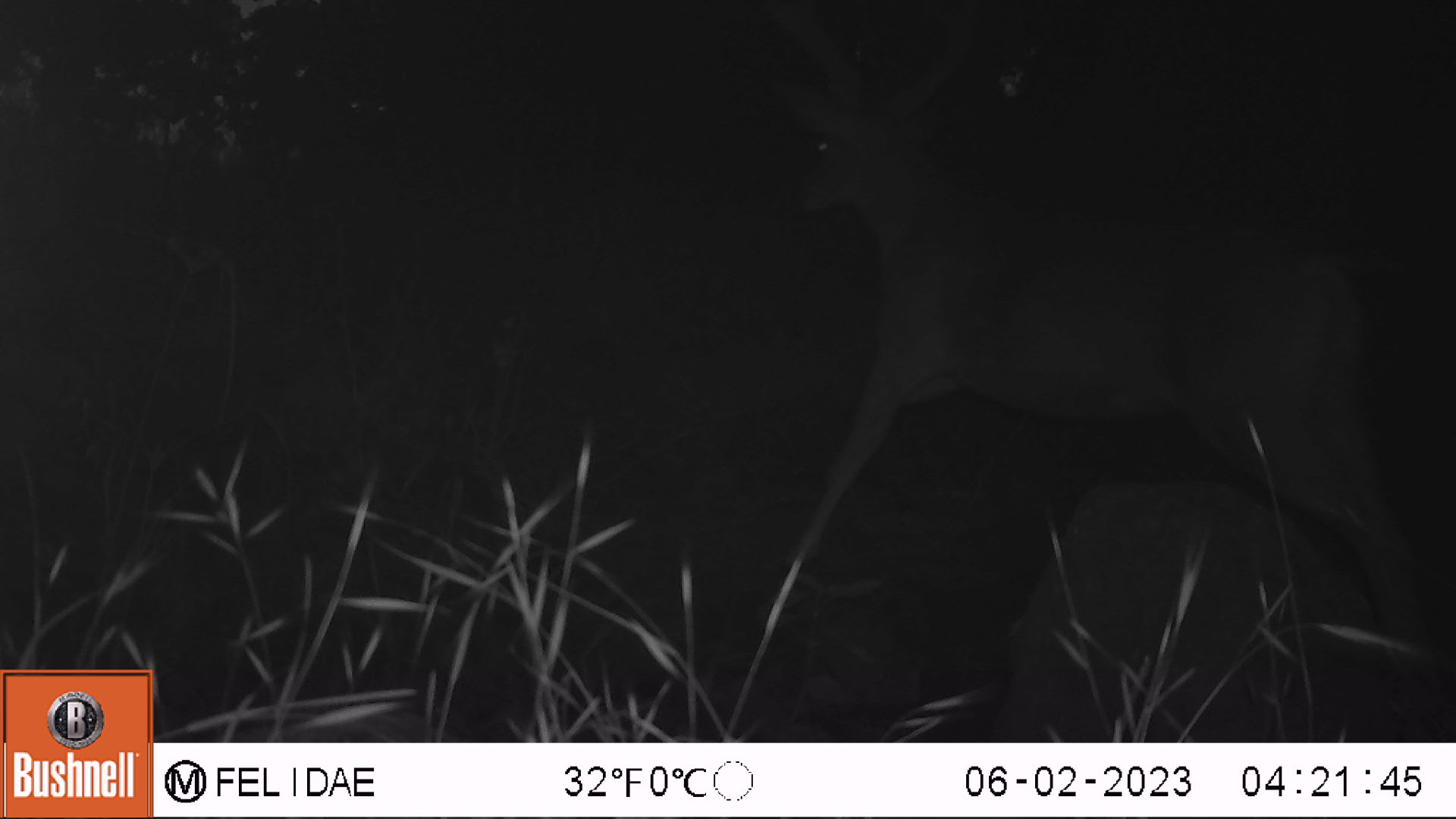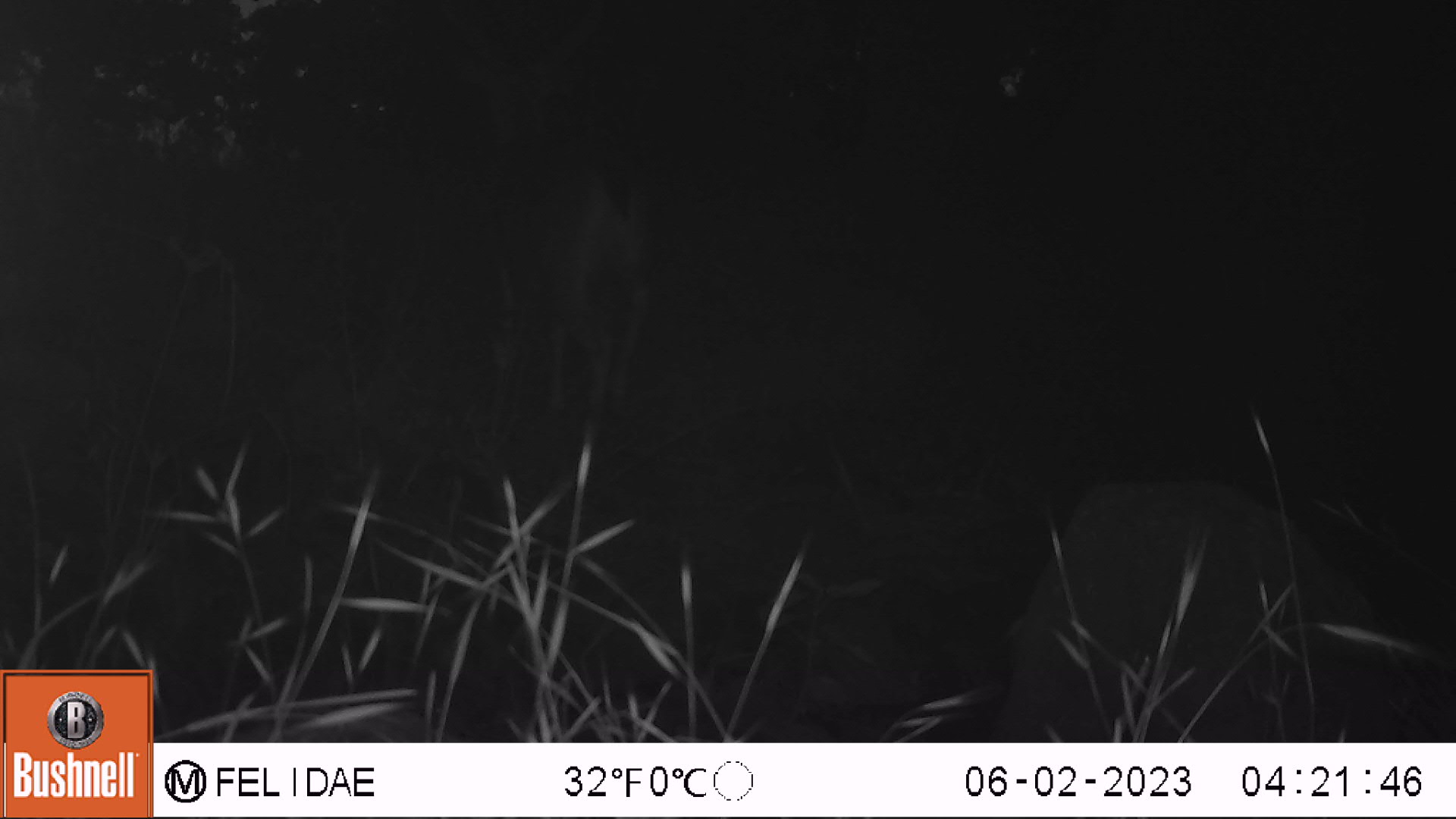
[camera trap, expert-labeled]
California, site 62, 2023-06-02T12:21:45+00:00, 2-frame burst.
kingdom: Animalia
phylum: Chordata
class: Mammalia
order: Artiodactyla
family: Cervidae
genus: Odocoileus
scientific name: Odocoileus hemionus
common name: mule deer